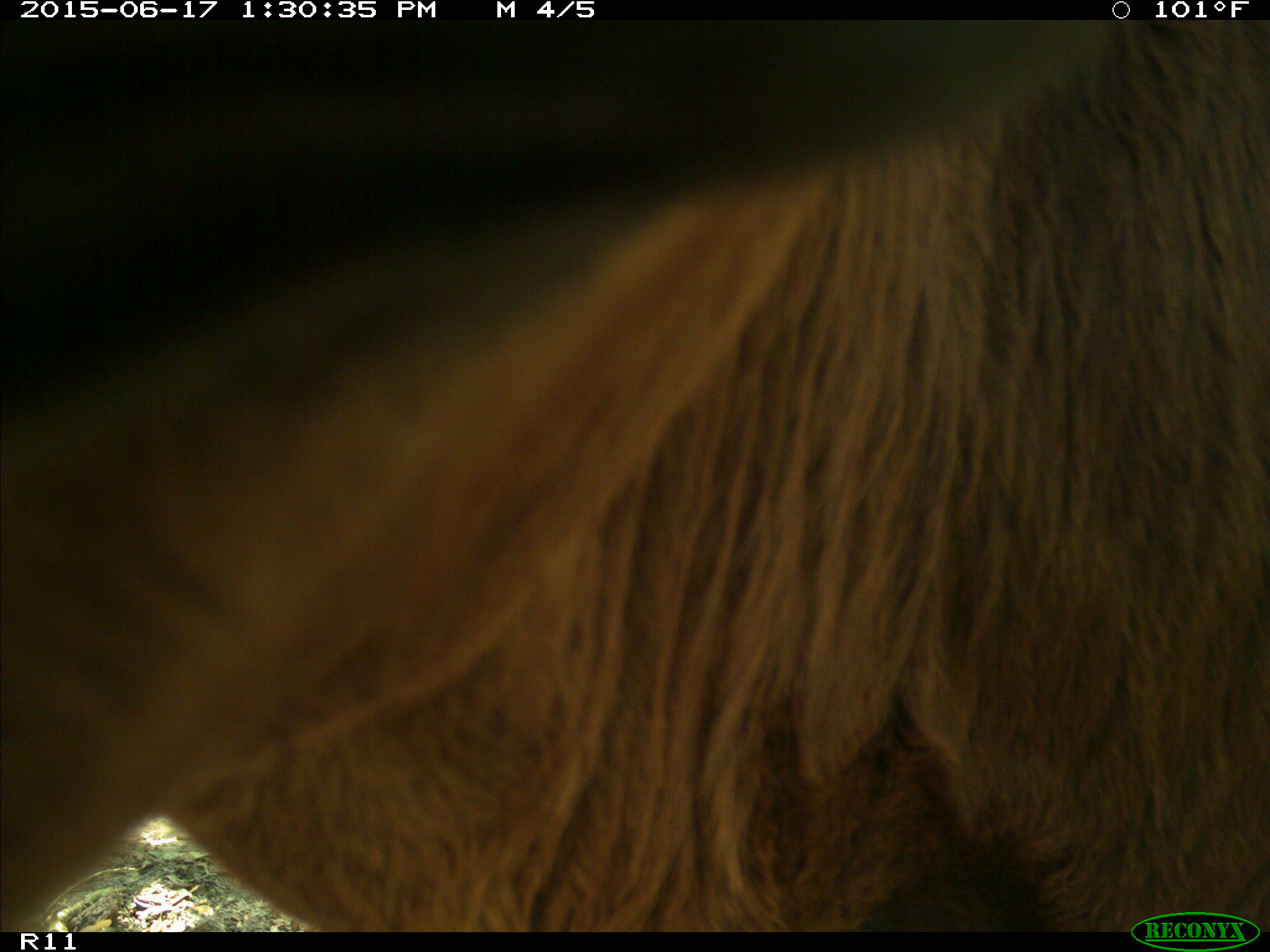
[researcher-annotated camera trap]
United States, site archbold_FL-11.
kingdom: Animalia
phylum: Chordata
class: Mammalia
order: Artiodactyla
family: Bovidae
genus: Bos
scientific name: Bos taurus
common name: domestic cow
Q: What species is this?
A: Bos taurus (domestic cow).